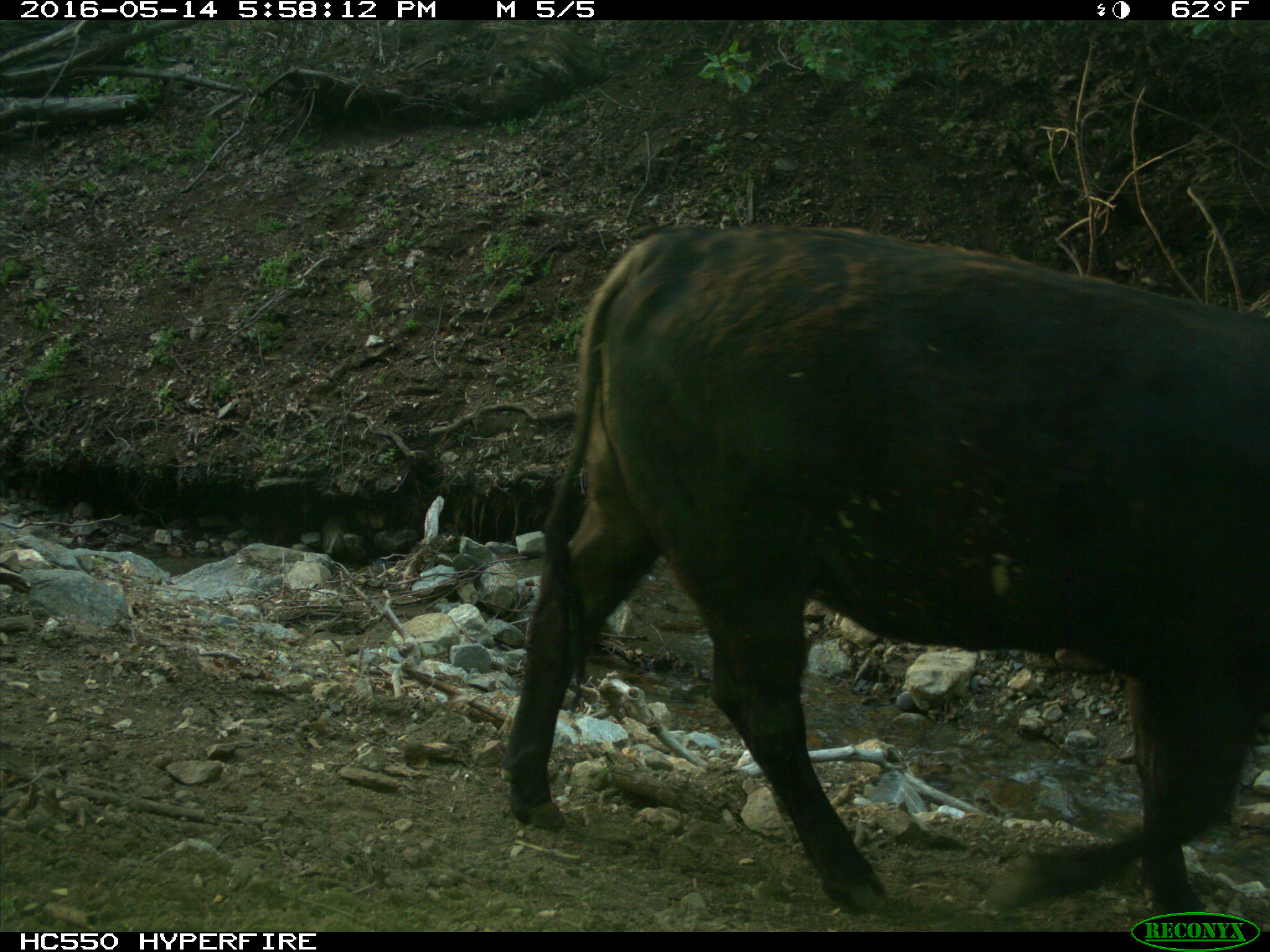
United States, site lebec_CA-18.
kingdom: Animalia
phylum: Chordata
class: Mammalia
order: Artiodactyla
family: Bovidae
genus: Bos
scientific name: Bos taurus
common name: domestic cow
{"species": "Bos taurus (domestic cow)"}